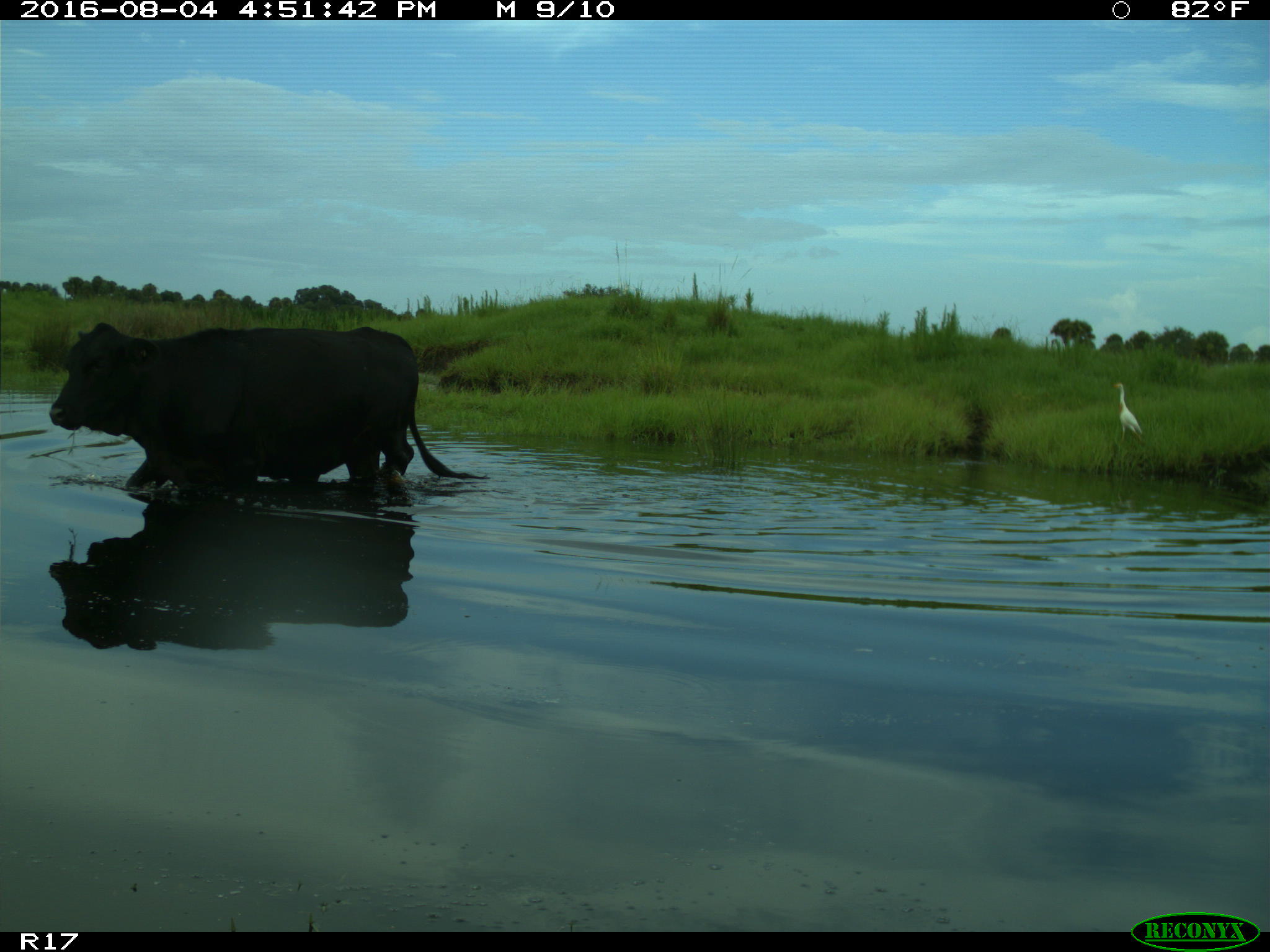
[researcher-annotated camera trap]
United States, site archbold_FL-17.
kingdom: Animalia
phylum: Chordata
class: Mammalia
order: Artiodactyla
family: Bovidae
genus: Bos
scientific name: Bos taurus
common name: domestic cow